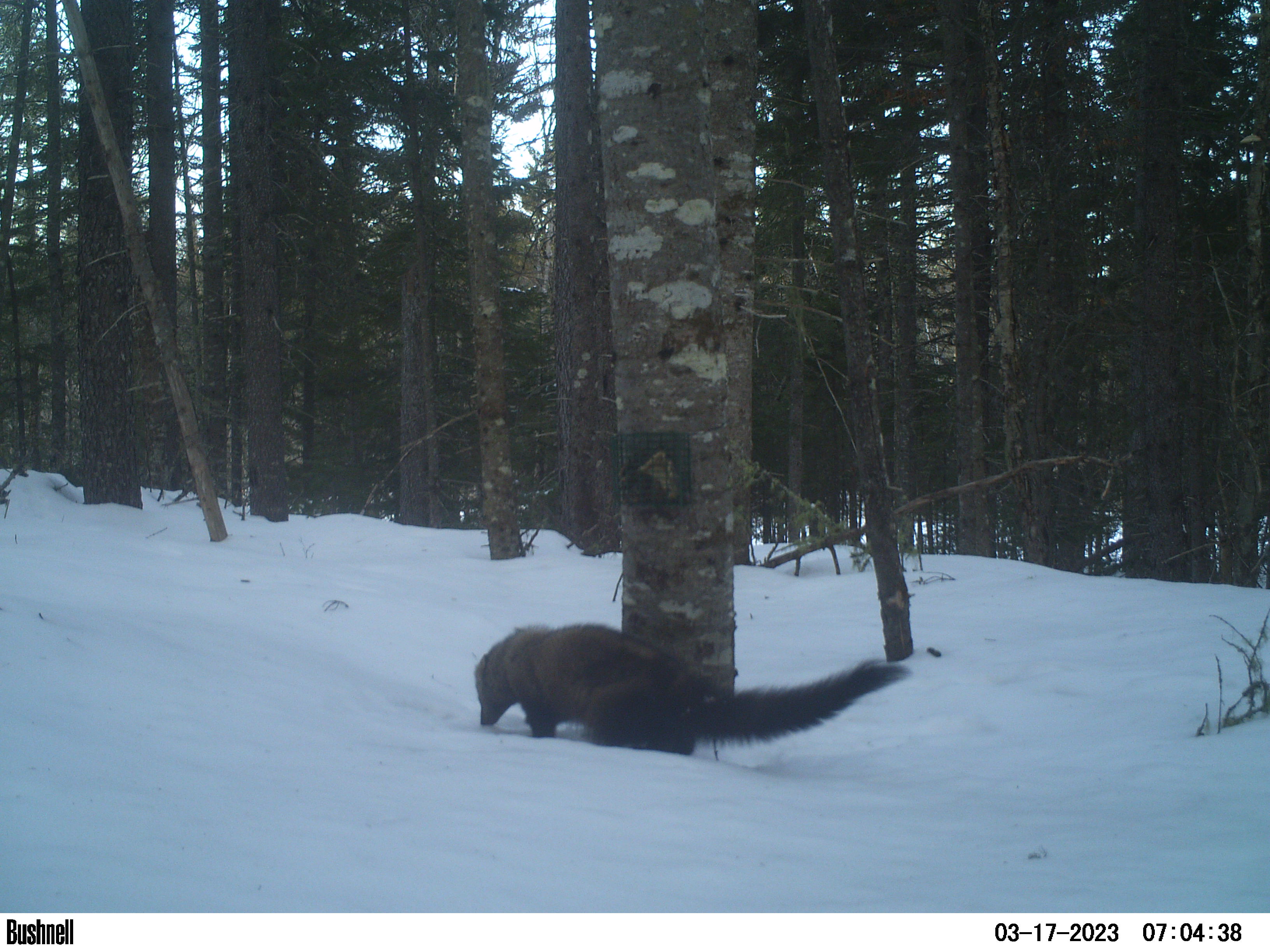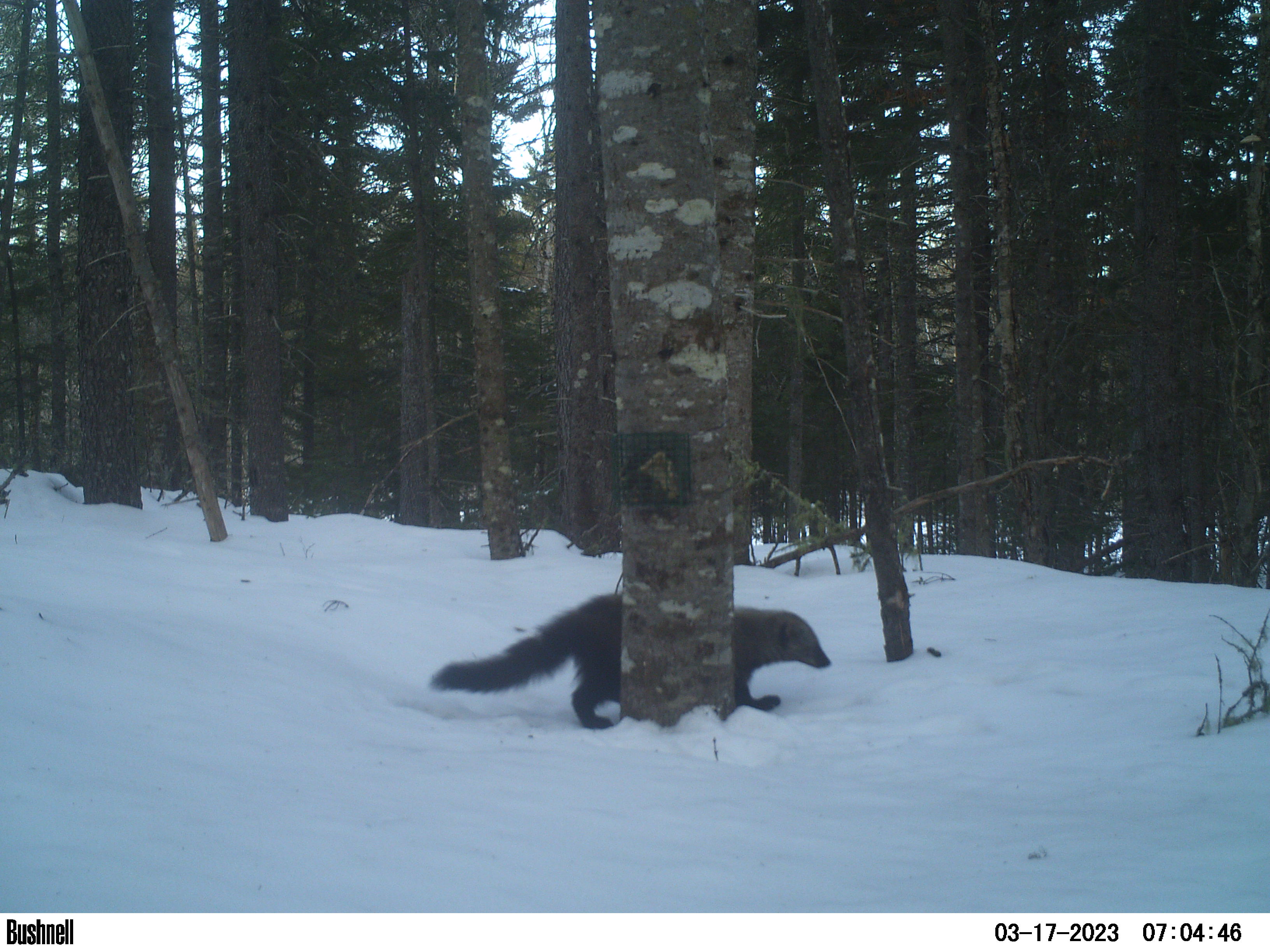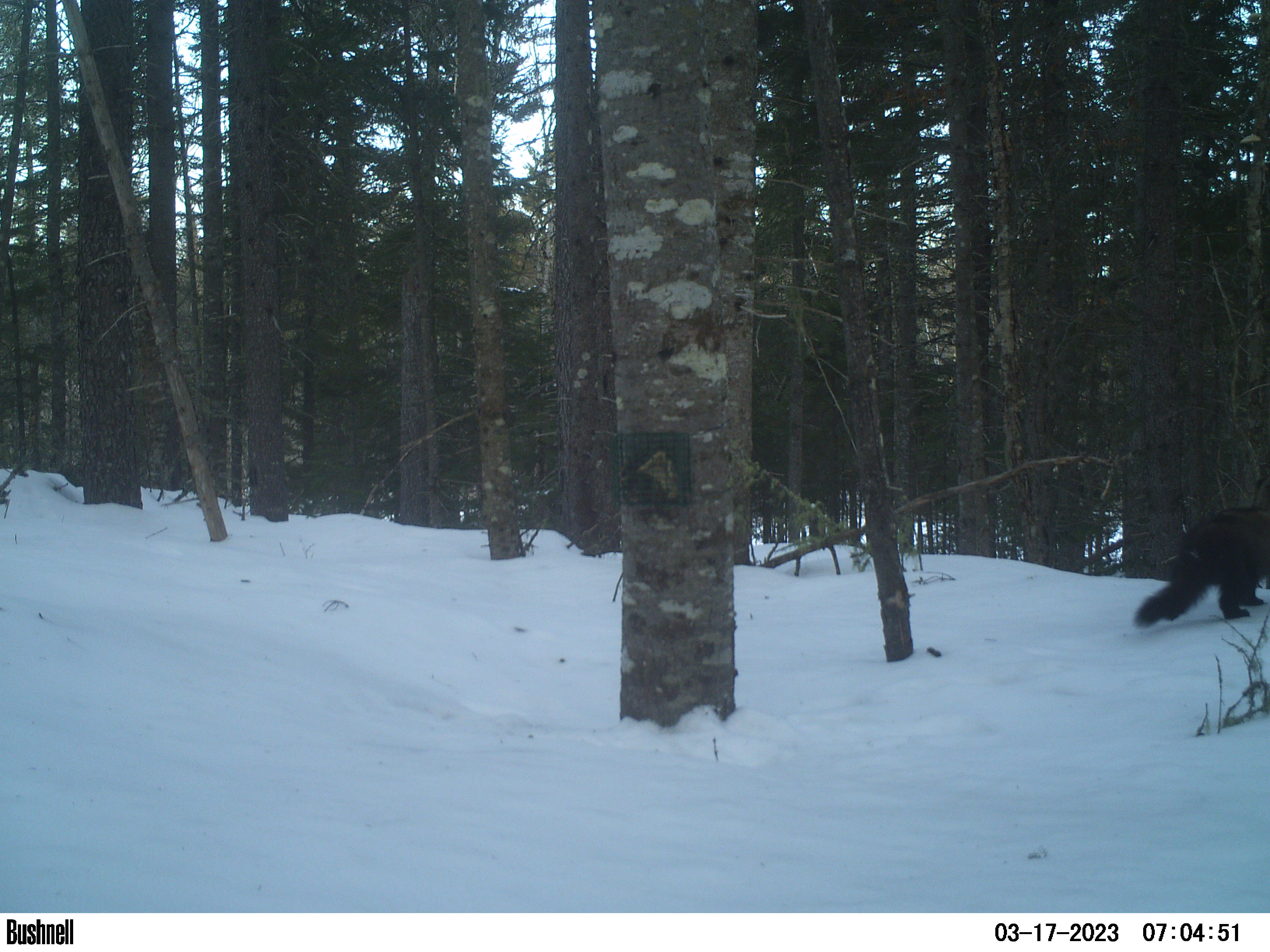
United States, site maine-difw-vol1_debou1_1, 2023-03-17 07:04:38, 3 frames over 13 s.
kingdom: Animalia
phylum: Chordata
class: Mammalia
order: Carnivora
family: Mustelidae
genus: Pekania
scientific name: Pekania pennanti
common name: fisher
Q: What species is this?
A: Fisher (Pekania pennanti).